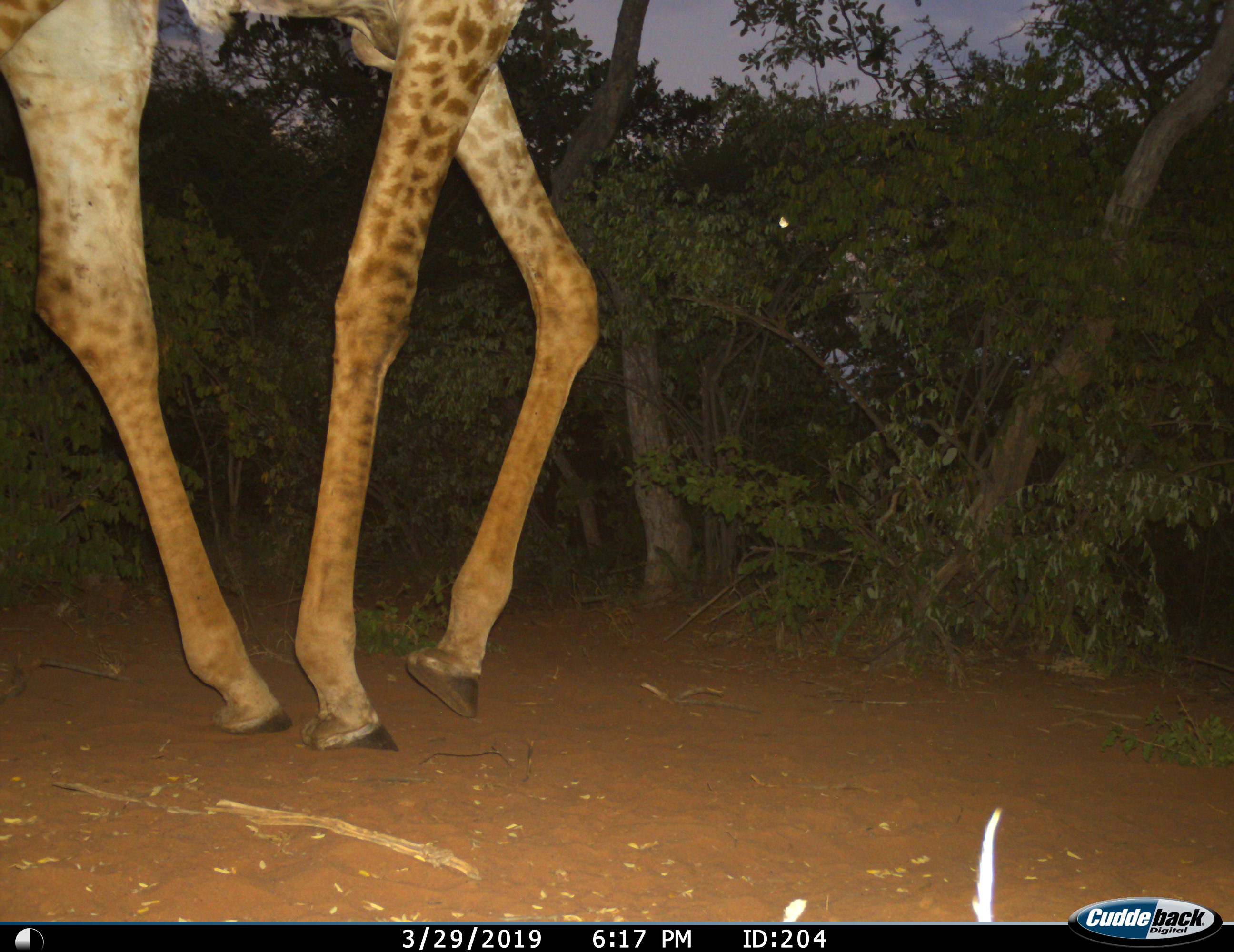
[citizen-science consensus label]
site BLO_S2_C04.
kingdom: Animalia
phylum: Chordata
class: Mammalia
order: Artiodactyla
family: Giraffidae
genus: Giraffa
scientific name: Giraffa camelopardalis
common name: giraffe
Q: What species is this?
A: Giraffe (Giraffa camelopardalis).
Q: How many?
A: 1.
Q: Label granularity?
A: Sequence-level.